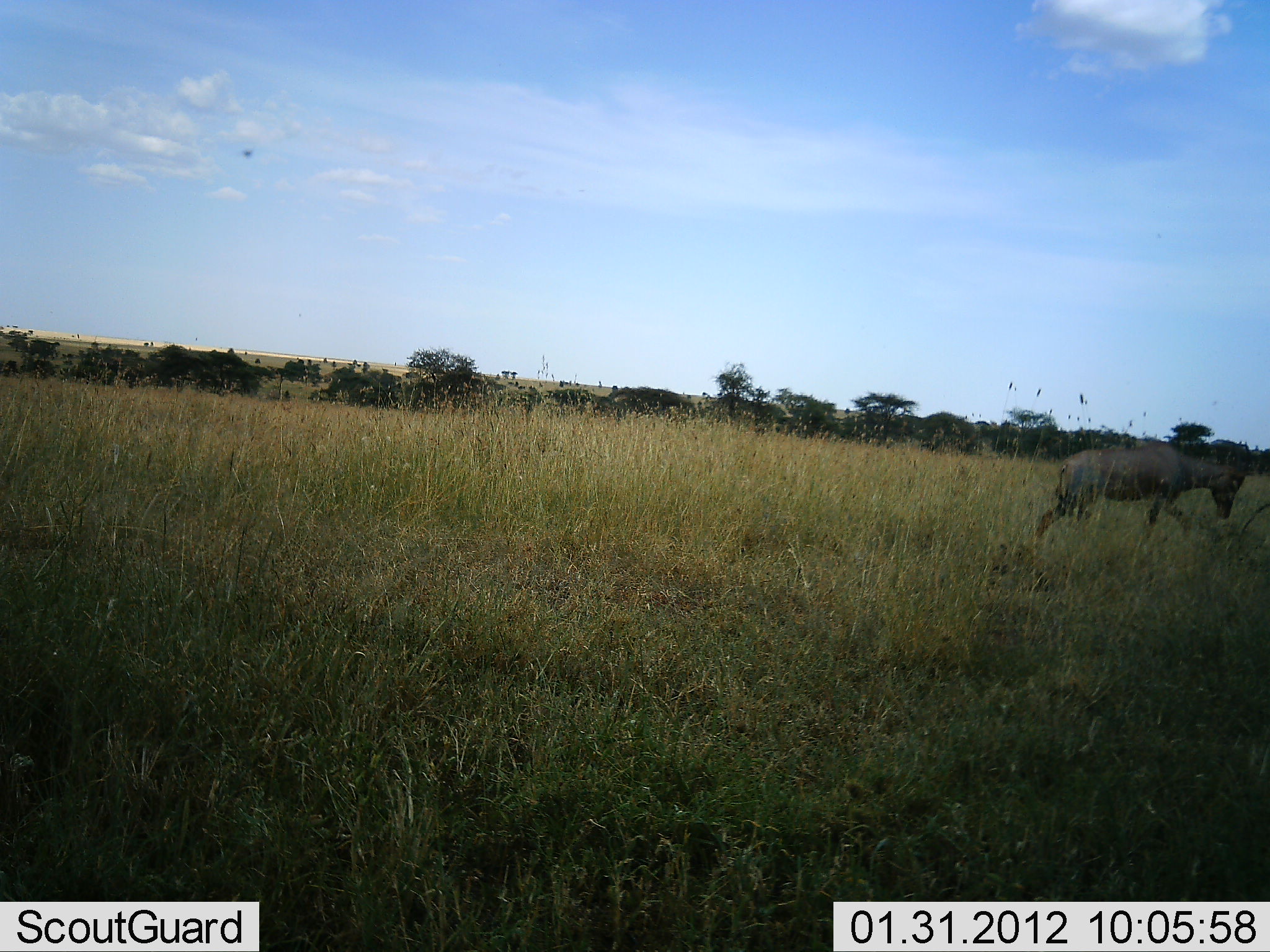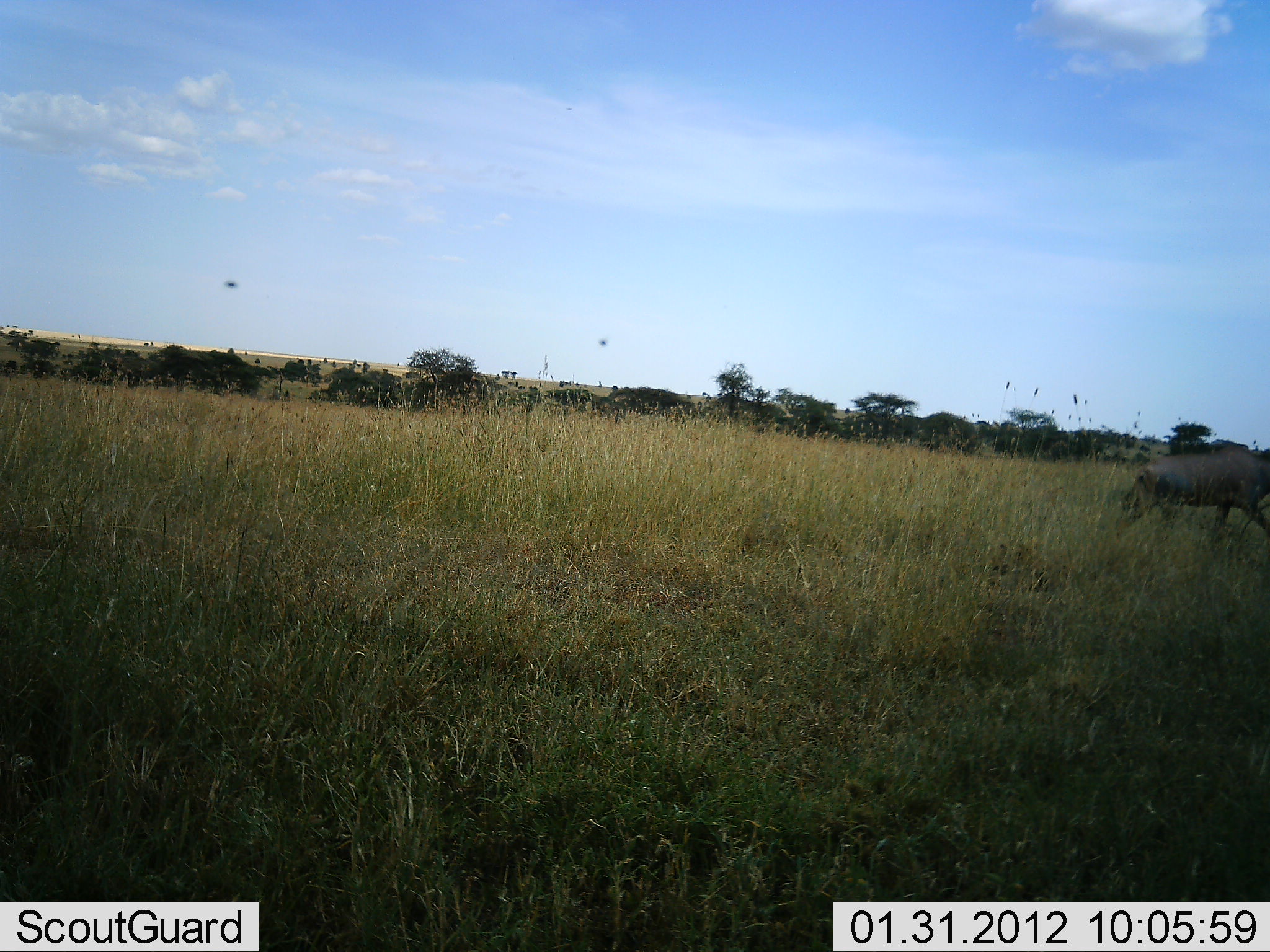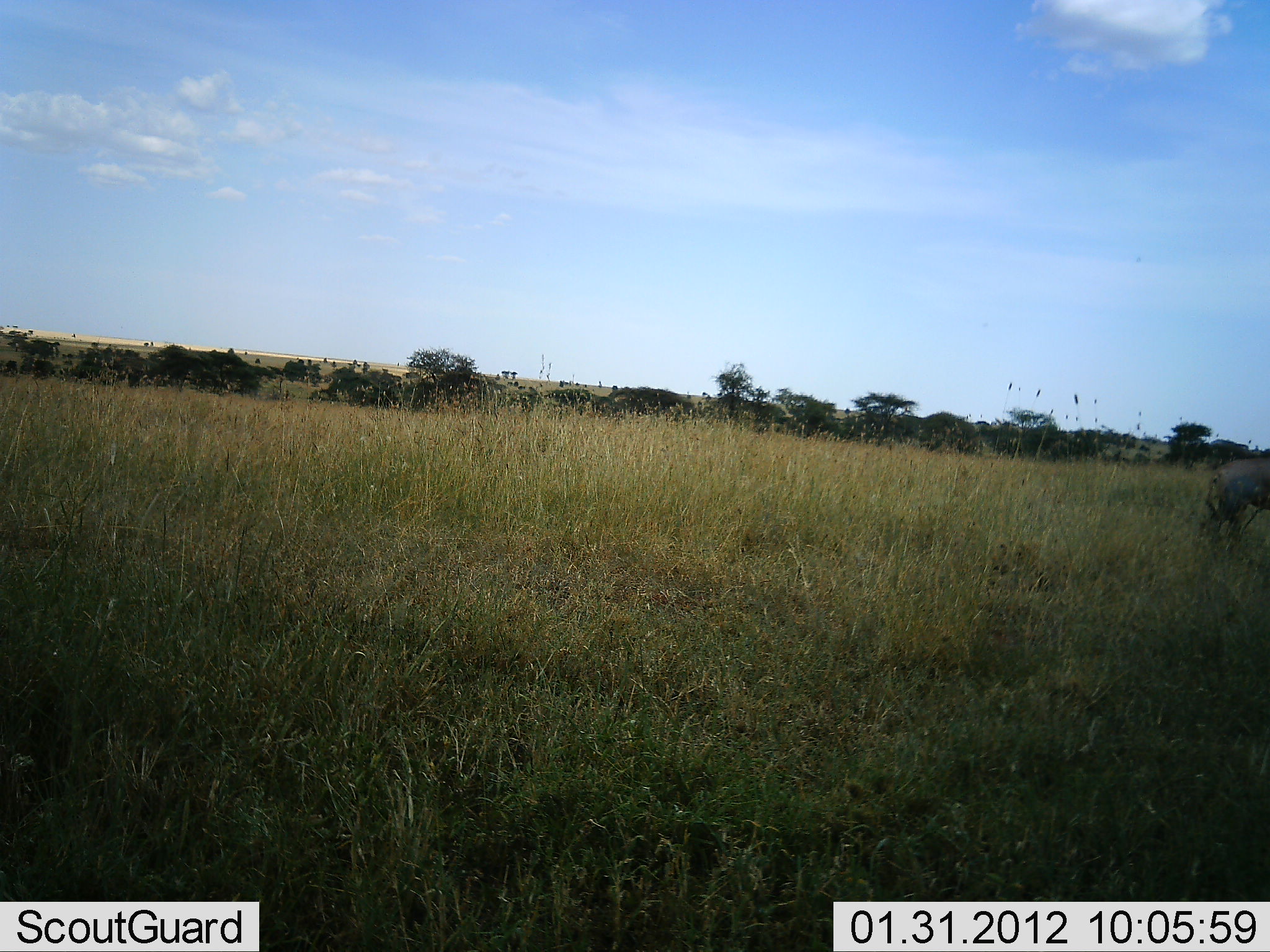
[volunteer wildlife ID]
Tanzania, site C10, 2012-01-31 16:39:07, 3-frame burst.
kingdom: Animalia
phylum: Chordata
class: Mammalia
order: Artiodactyla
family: Bovidae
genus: Damaliscus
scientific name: Damaliscus lunatus jimela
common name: topi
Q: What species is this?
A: Topi (Damaliscus lunatus jimela).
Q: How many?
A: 1.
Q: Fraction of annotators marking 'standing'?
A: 0%.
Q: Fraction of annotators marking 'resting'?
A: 0%.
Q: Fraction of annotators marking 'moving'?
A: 100%.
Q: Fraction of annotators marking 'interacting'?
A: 0%.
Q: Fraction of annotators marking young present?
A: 0%.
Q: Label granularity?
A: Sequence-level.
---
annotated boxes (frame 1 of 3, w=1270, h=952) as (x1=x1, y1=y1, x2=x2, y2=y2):
animal: (x1=1033, y1=441, x2=1247, y2=560)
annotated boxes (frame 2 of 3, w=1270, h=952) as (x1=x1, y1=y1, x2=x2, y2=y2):
animal: (x1=1114, y1=449, x2=1270, y2=547)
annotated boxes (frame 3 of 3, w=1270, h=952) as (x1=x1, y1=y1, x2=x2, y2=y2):
animal: (x1=1198, y1=456, x2=1270, y2=544)